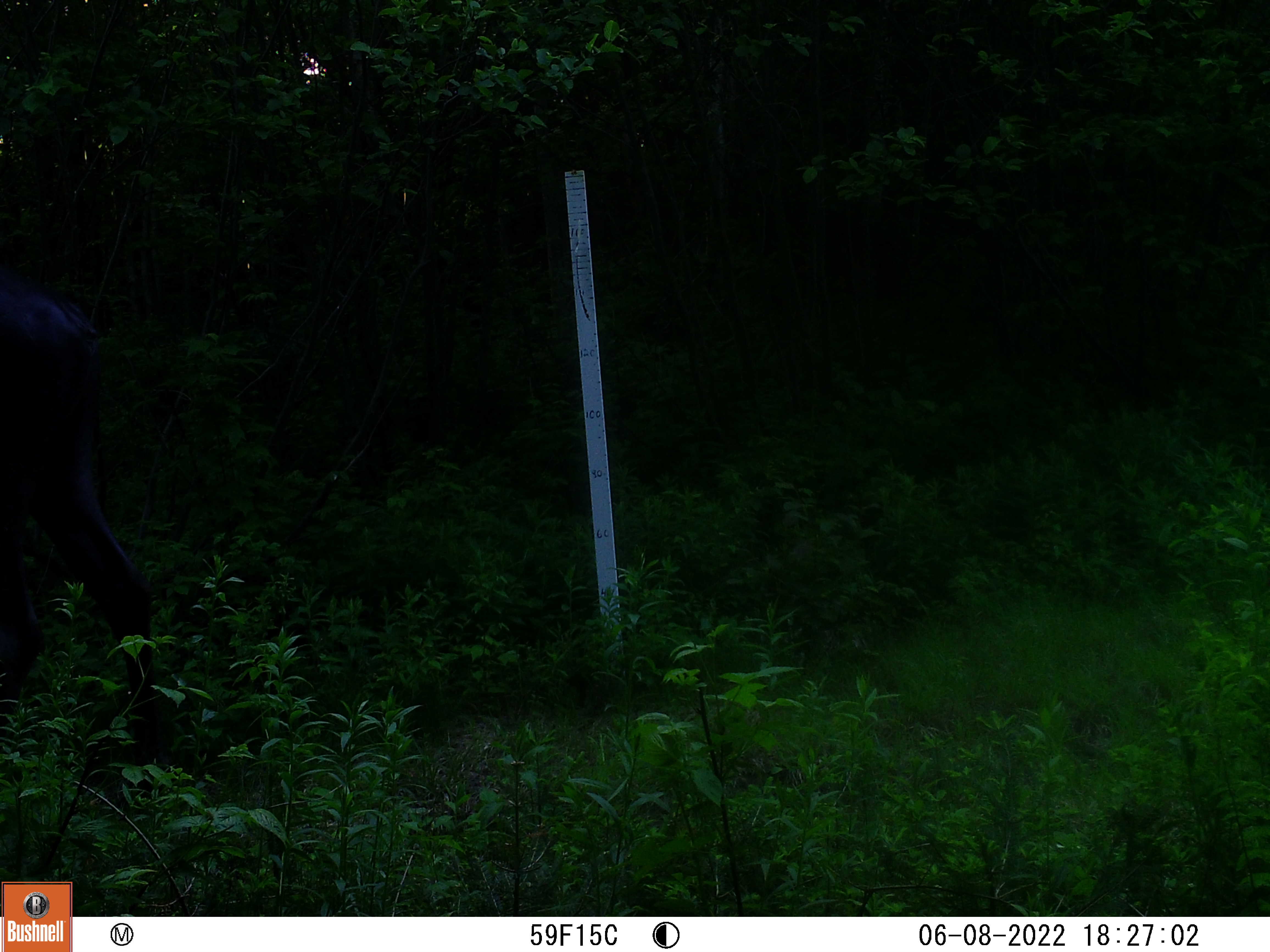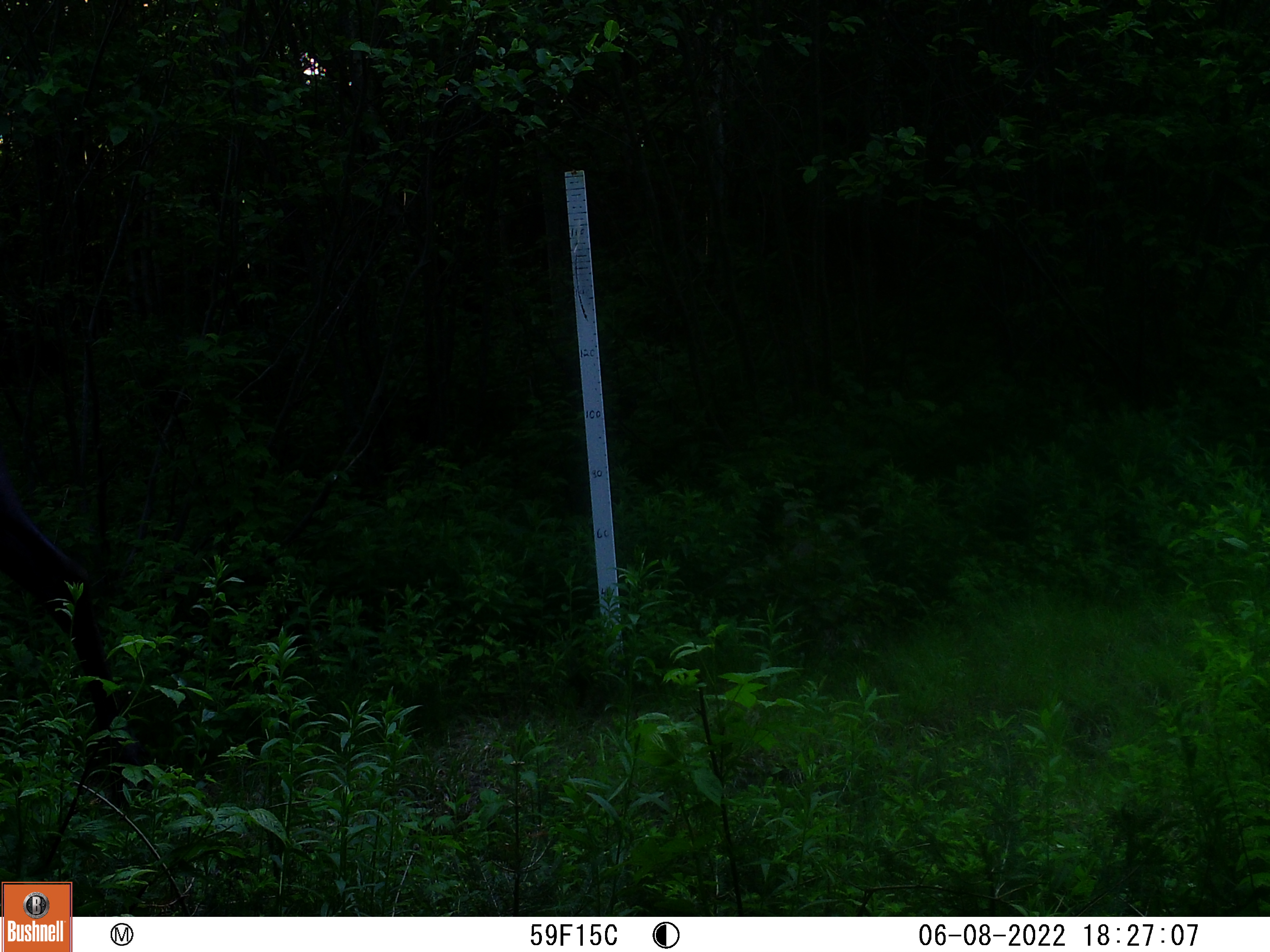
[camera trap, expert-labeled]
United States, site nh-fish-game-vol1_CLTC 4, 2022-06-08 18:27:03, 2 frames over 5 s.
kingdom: Animalia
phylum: Chordata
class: Mammalia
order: Artiodactyla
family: Cervidae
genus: Alces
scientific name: Alces alces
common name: moose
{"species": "moose (Alces alces)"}